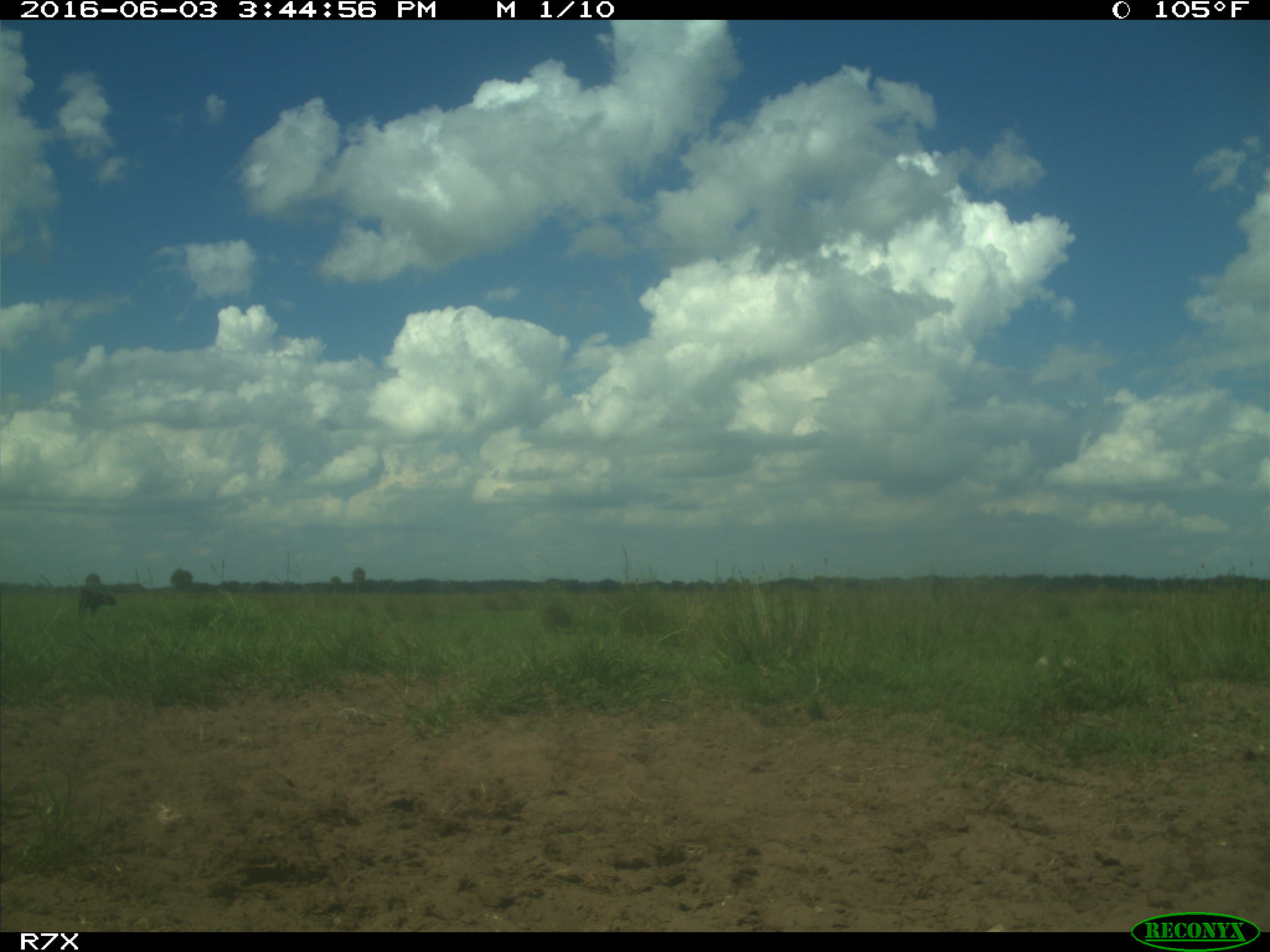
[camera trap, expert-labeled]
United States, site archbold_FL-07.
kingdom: Animalia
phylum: Chordata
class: Mammalia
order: Artiodactyla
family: Bovidae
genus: Bos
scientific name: Bos taurus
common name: domestic cow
Bos taurus (domestic cow).